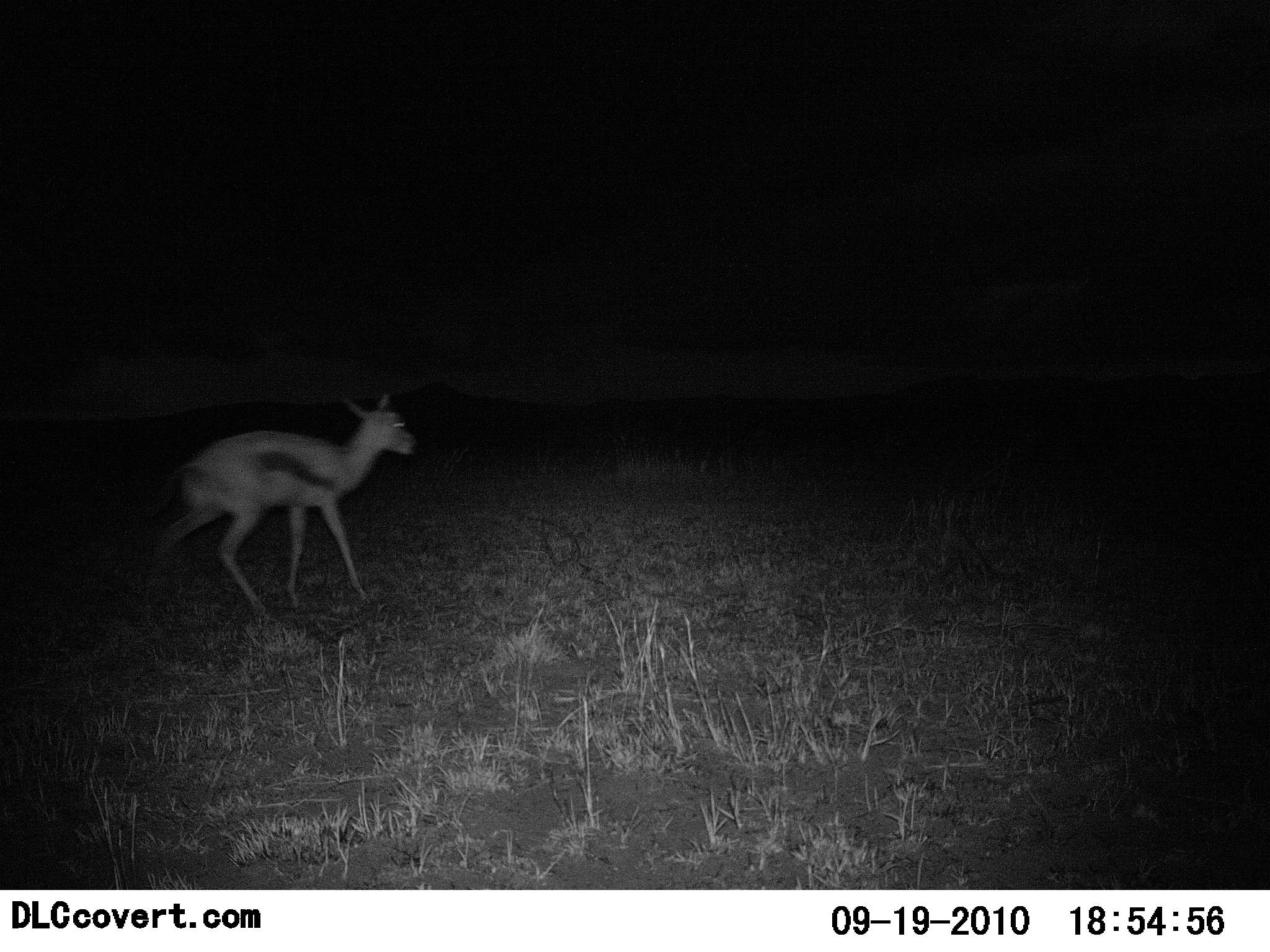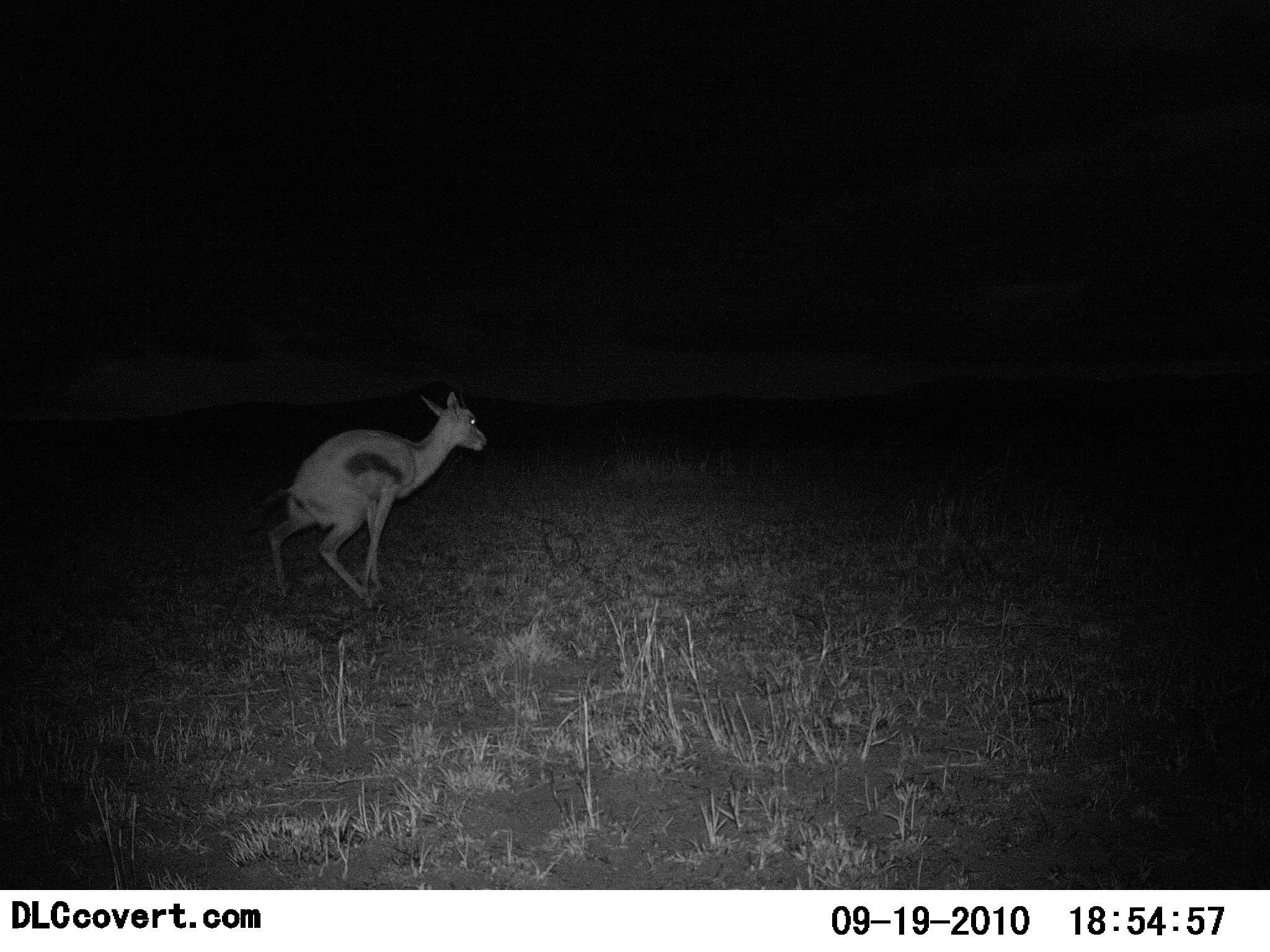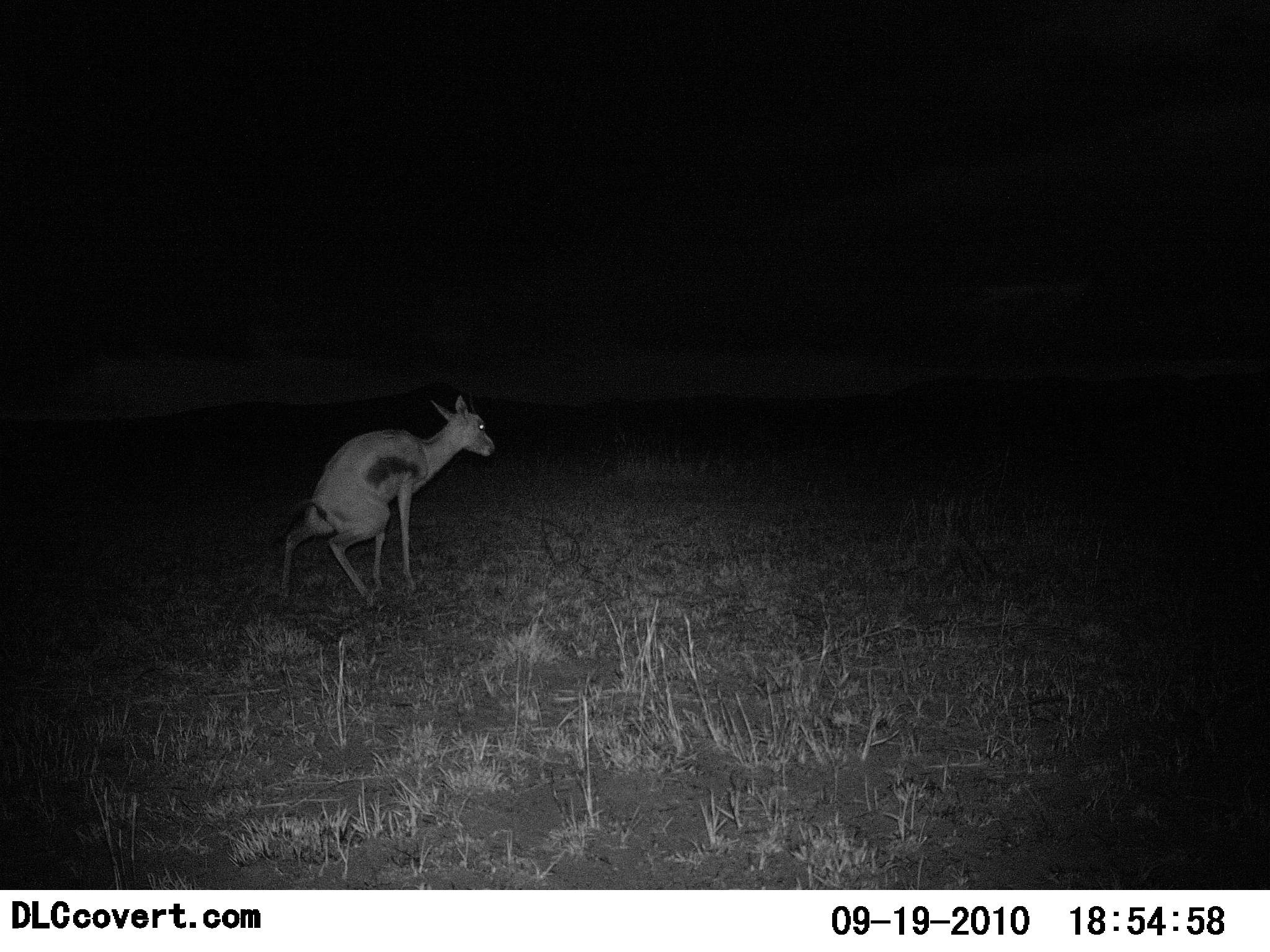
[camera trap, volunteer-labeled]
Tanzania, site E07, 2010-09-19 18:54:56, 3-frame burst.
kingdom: Animalia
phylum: Chordata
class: Mammalia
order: Artiodactyla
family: Bovidae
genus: Eudorcas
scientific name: Eudorcas thomsonii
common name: thomson's gazelle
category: gazellethomsons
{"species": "gazellethomsons (thomson's gazelle) (Eudorcas thomsonii)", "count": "1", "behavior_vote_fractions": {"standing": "33%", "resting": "0%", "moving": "58%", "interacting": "17%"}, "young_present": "8%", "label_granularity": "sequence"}